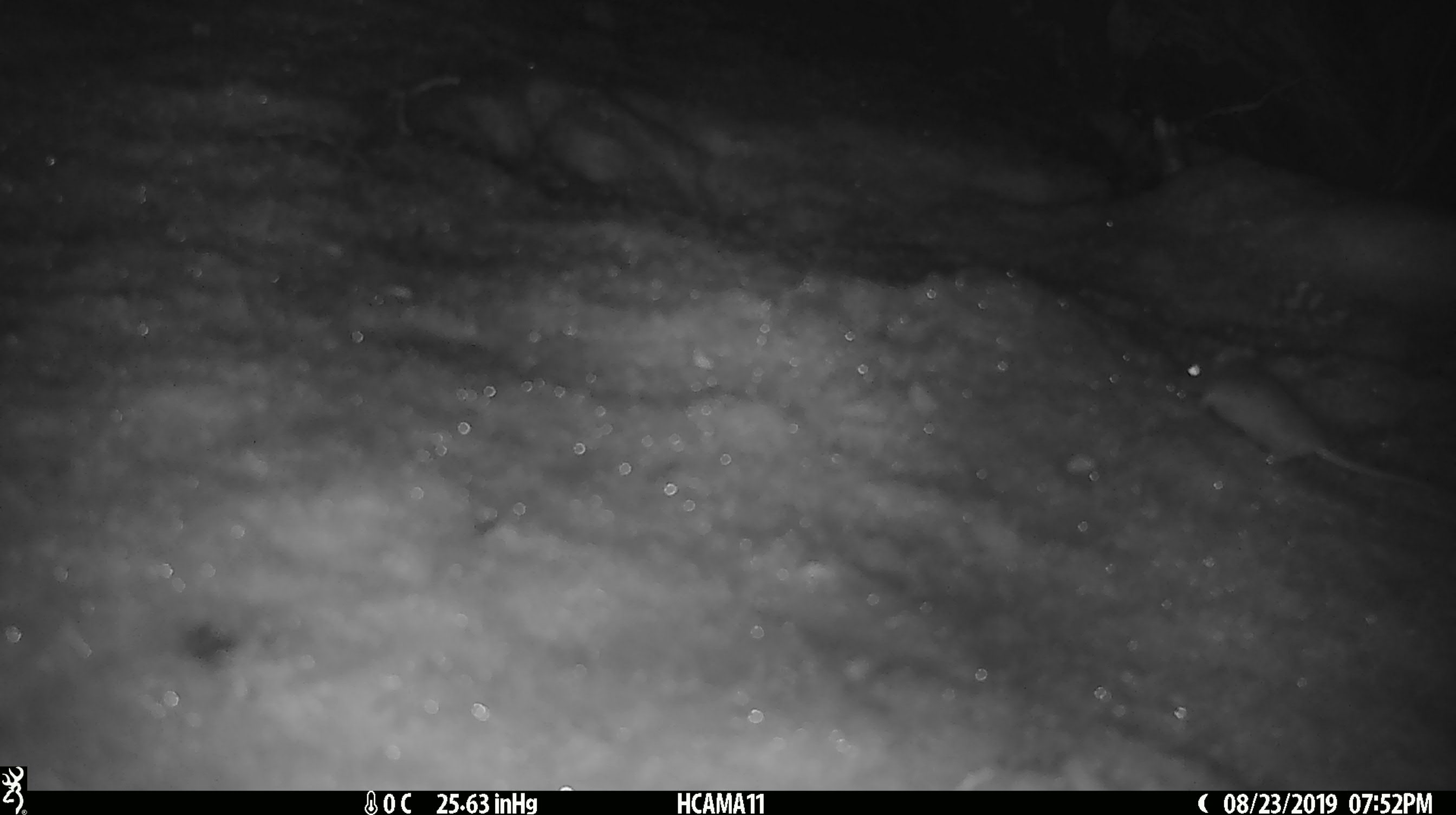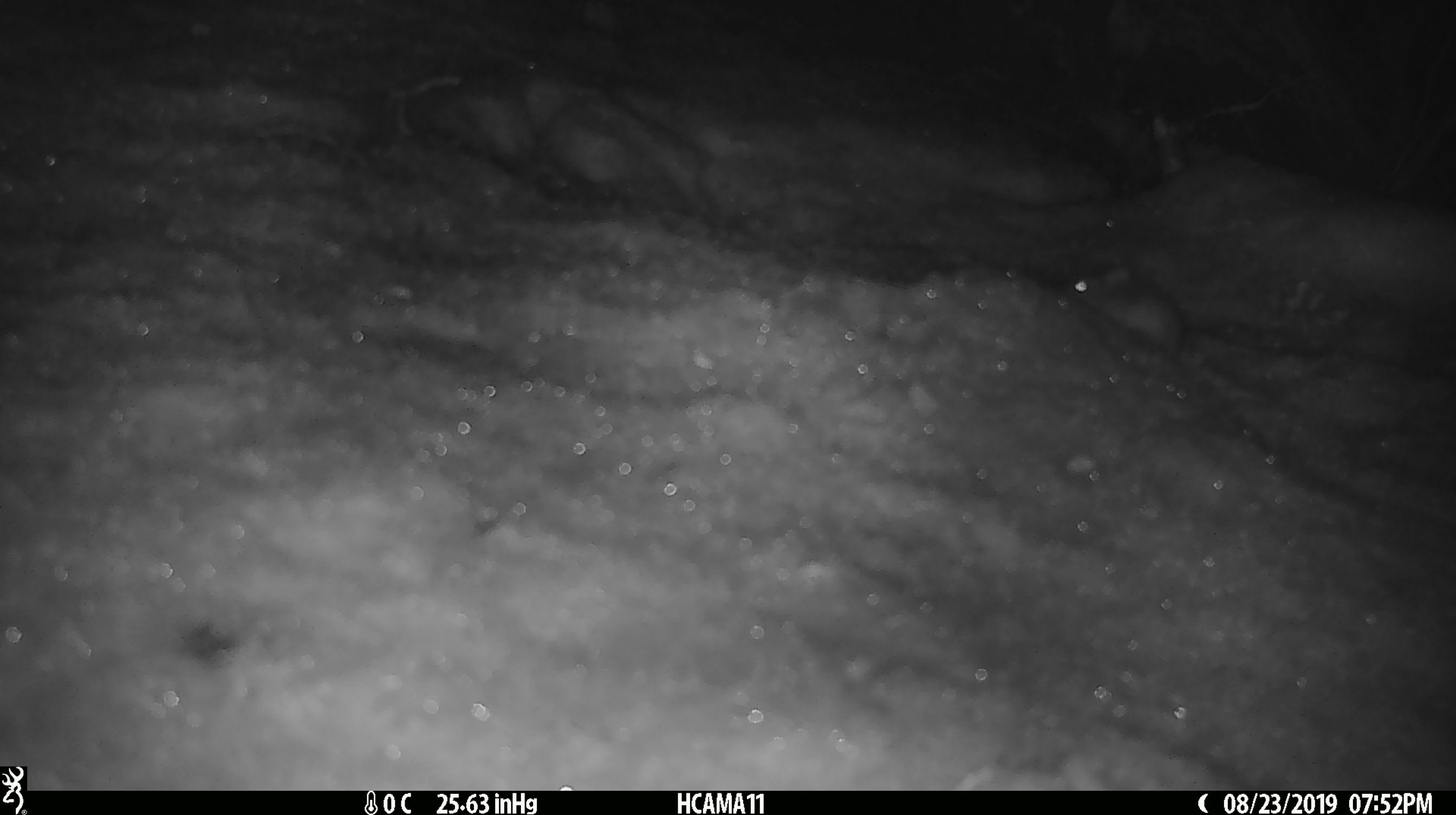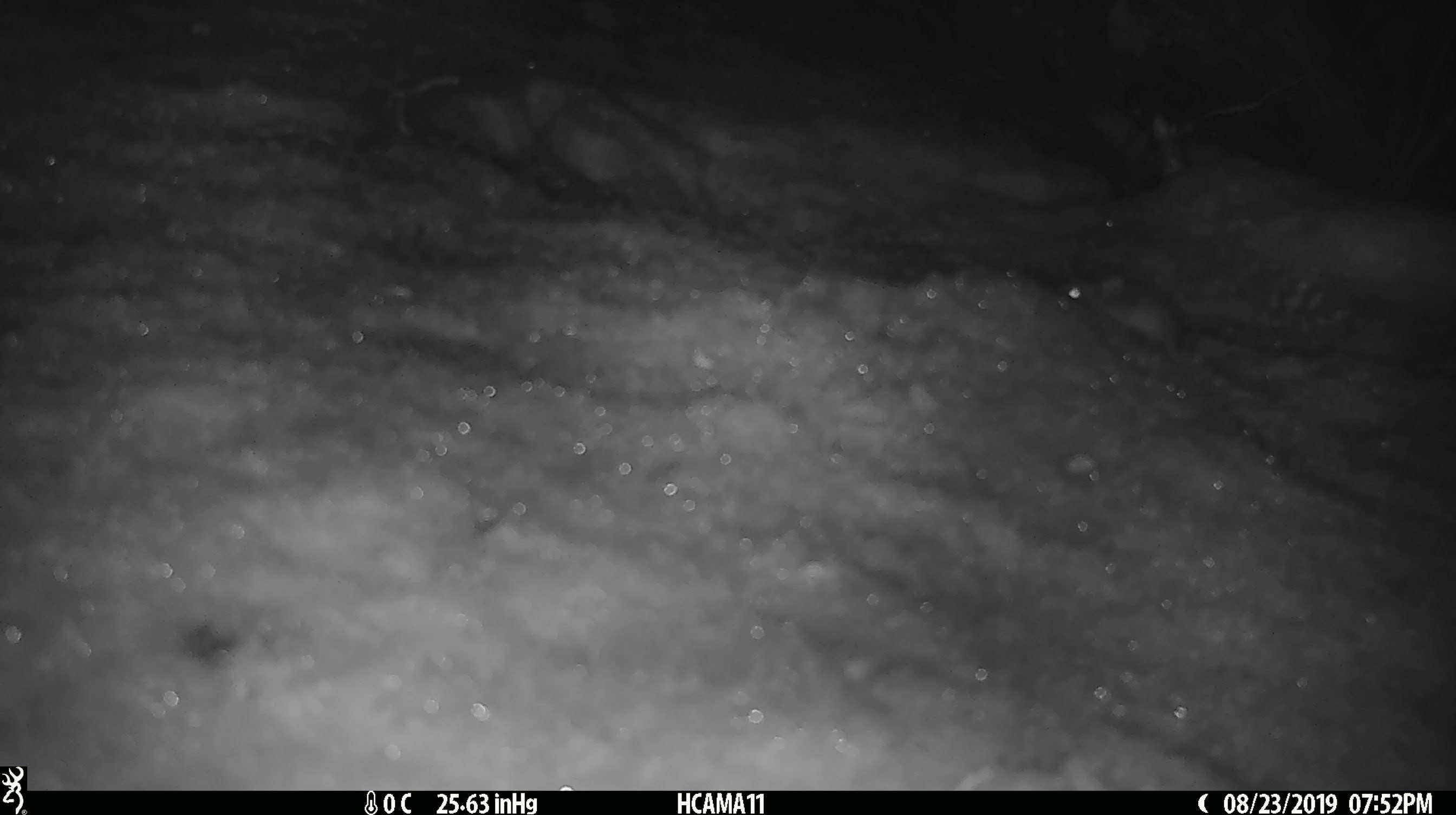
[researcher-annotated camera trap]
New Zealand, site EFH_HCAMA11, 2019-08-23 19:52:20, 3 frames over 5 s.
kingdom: Animalia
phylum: Chordata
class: Mammalia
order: Rodentia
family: Muridae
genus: Mus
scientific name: Mus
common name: mouse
Mouse (Mus).